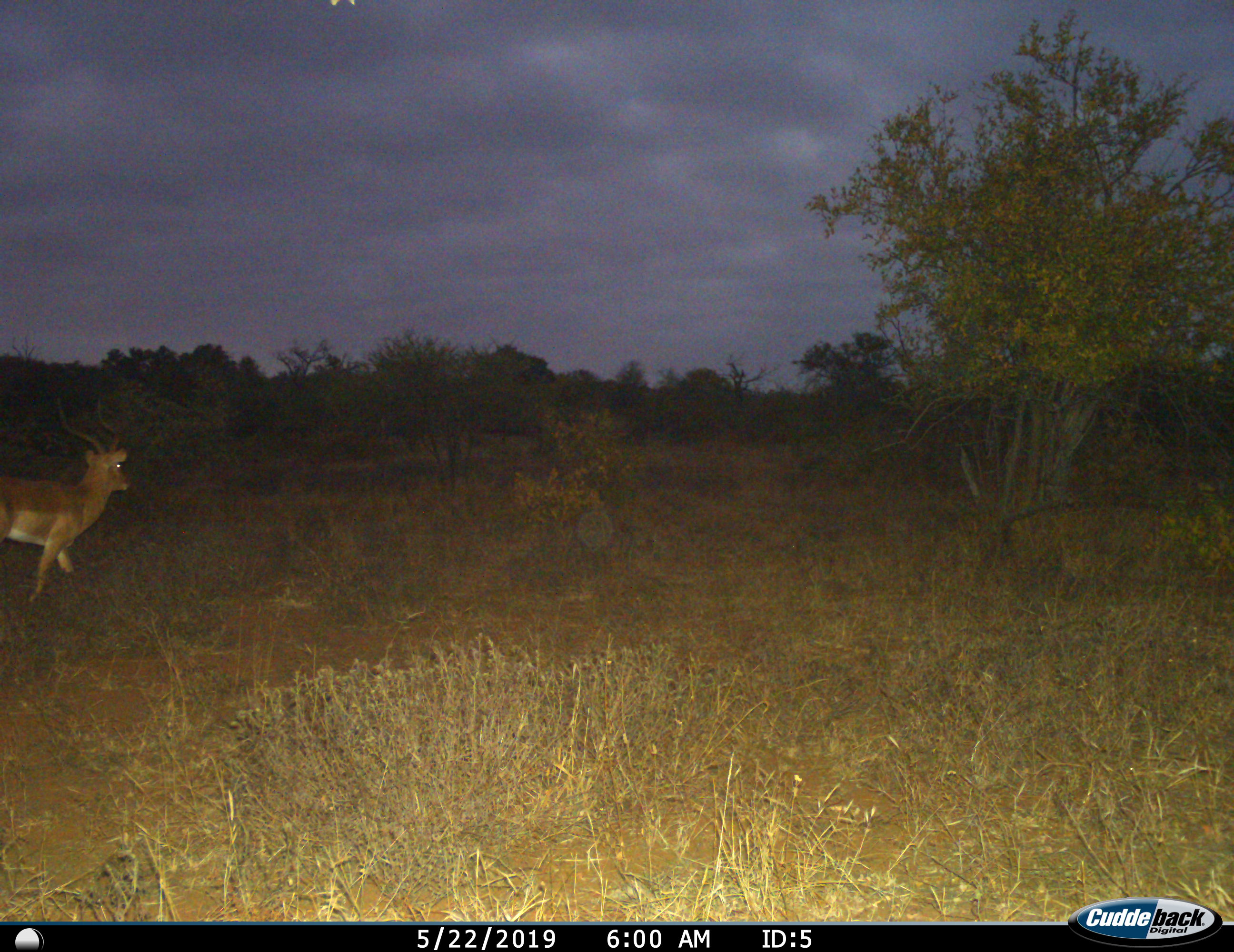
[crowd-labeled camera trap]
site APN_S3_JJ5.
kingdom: Animalia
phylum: Chordata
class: Mammalia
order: Artiodactyla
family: Bovidae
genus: Aepyceros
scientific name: Aepyceros melampus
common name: impala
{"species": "impala (Aepyceros melampus)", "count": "1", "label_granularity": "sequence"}